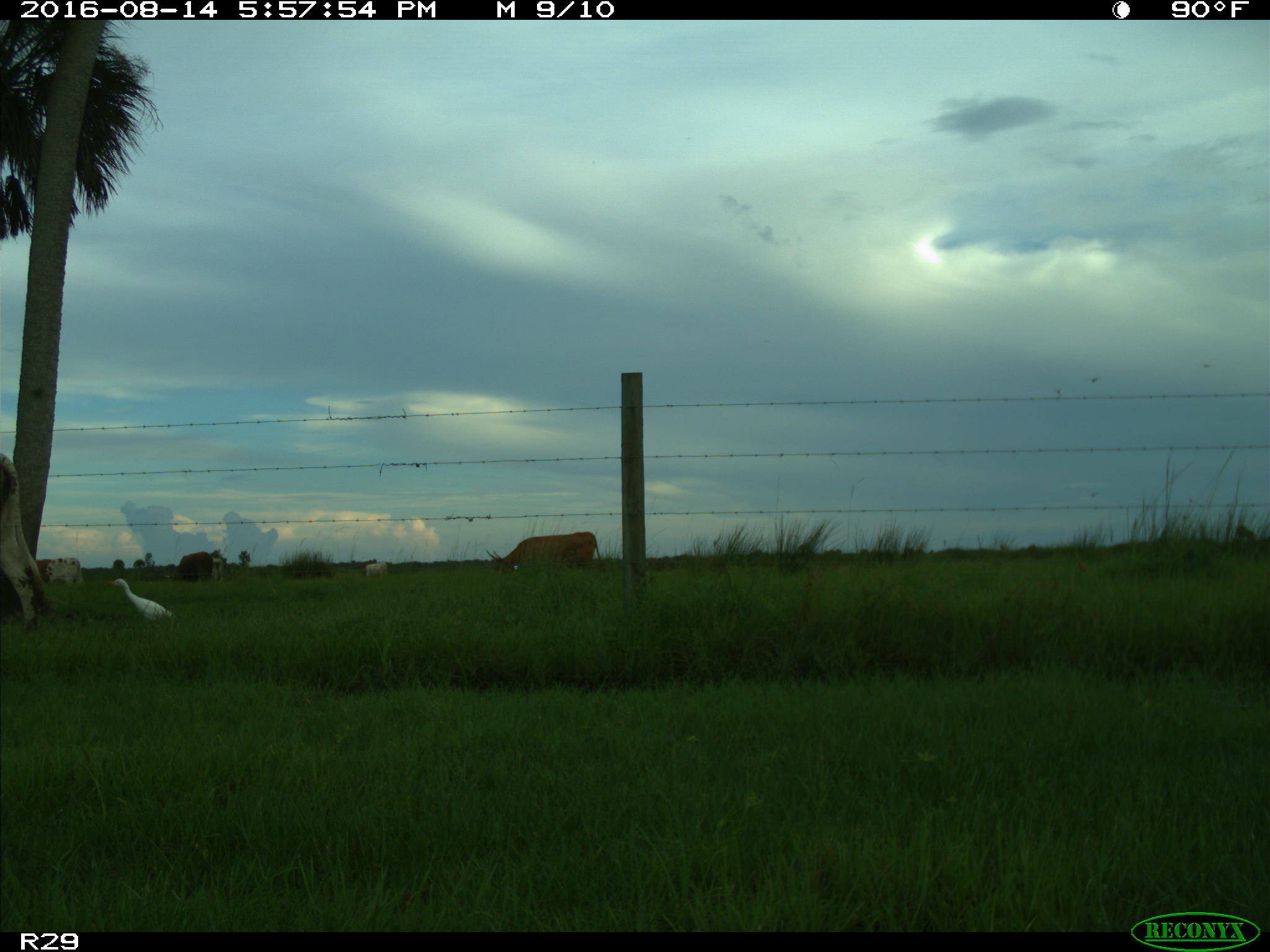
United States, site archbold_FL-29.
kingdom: Animalia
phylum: Chordata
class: Mammalia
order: Artiodactyla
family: Bovidae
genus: Bos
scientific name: Bos taurus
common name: domestic cow